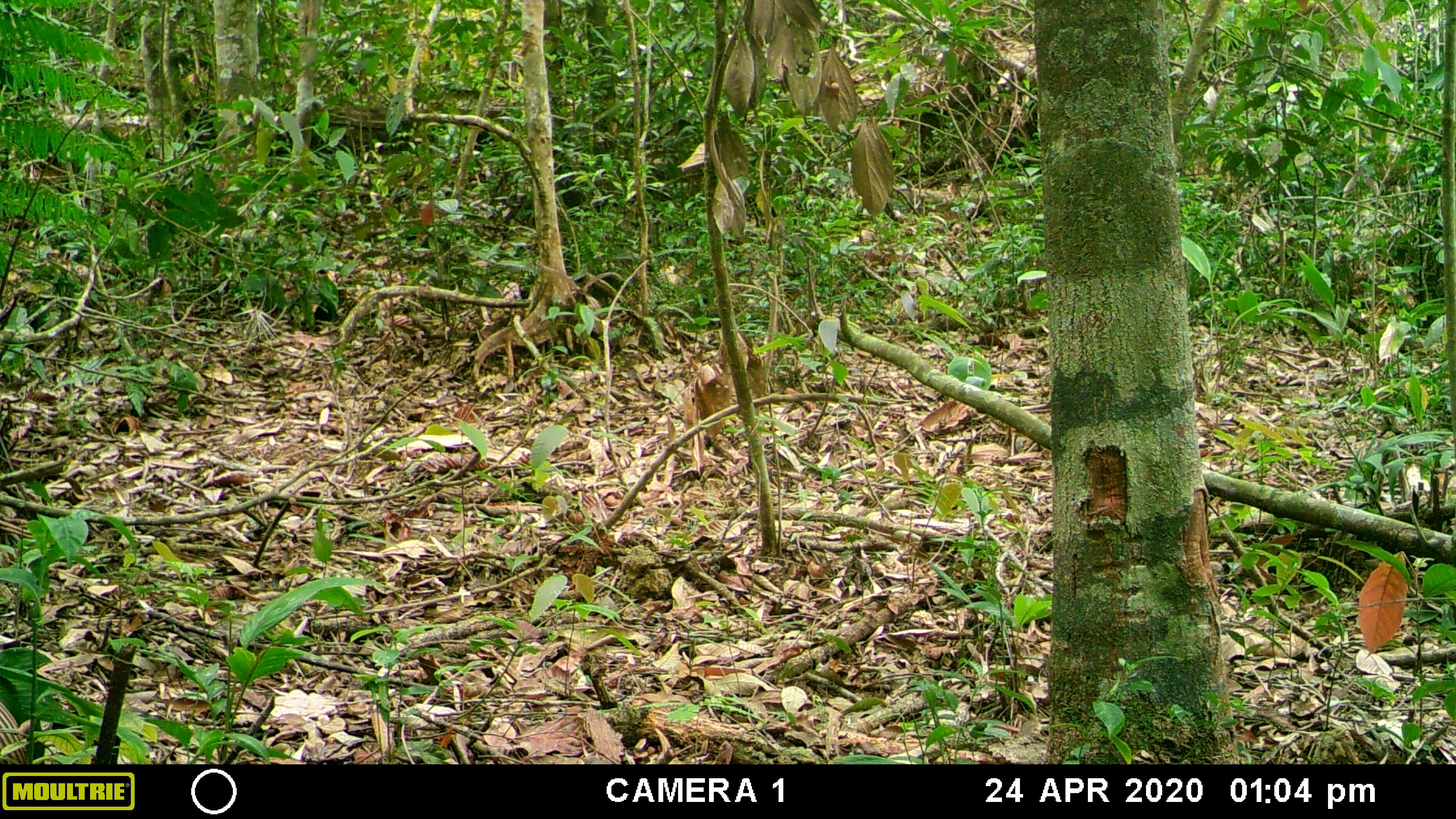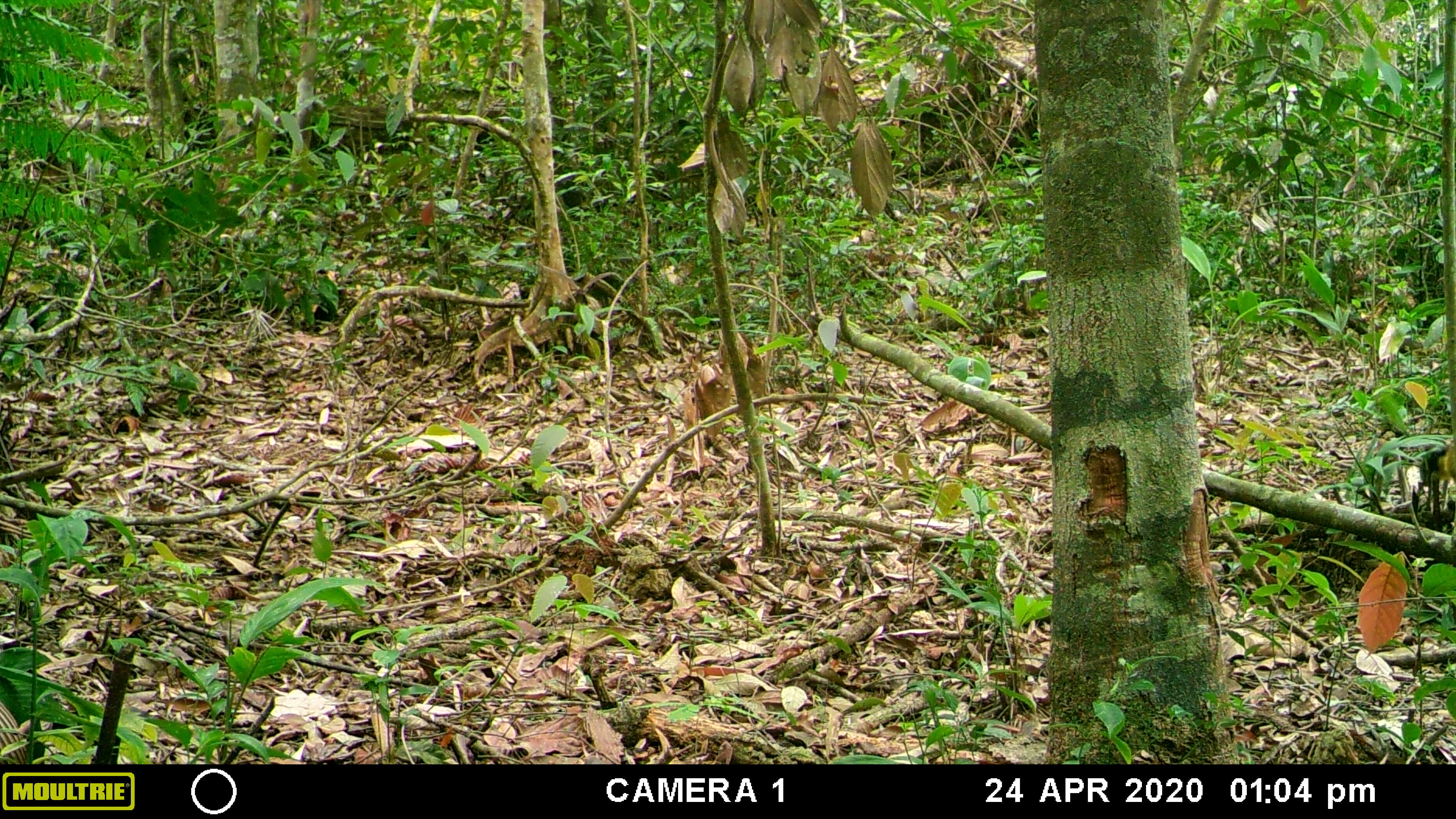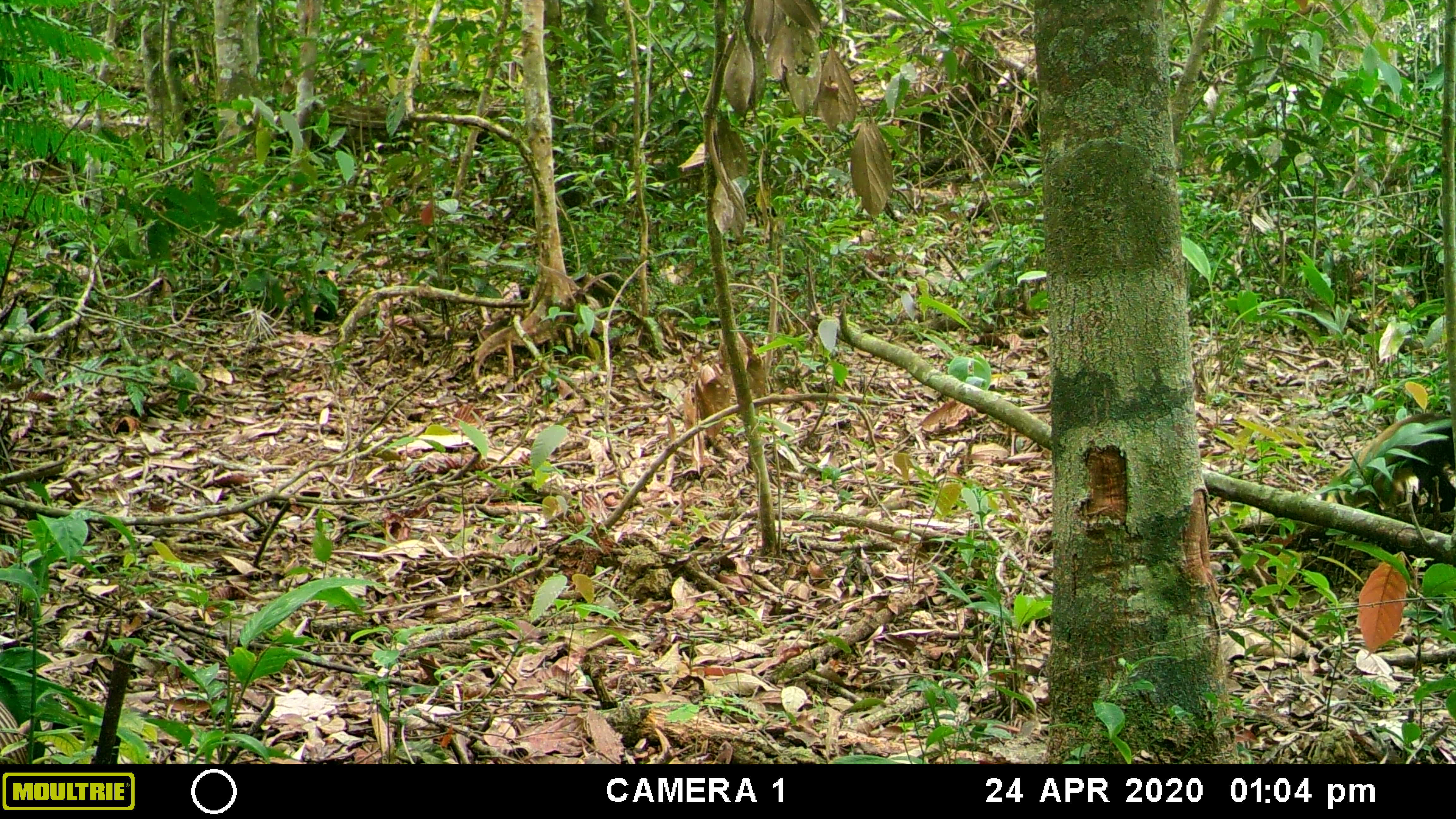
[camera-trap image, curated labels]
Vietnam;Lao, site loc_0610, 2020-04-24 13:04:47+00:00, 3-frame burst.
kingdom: Animalia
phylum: Chordata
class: Mammalia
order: Carnivora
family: Mustelidae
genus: Martes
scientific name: Martes flavigula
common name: yellow-throated marten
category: yellow throated marten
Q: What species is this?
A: Yellow throated marten (yellow-throated marten) (Martes flavigula).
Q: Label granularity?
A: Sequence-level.